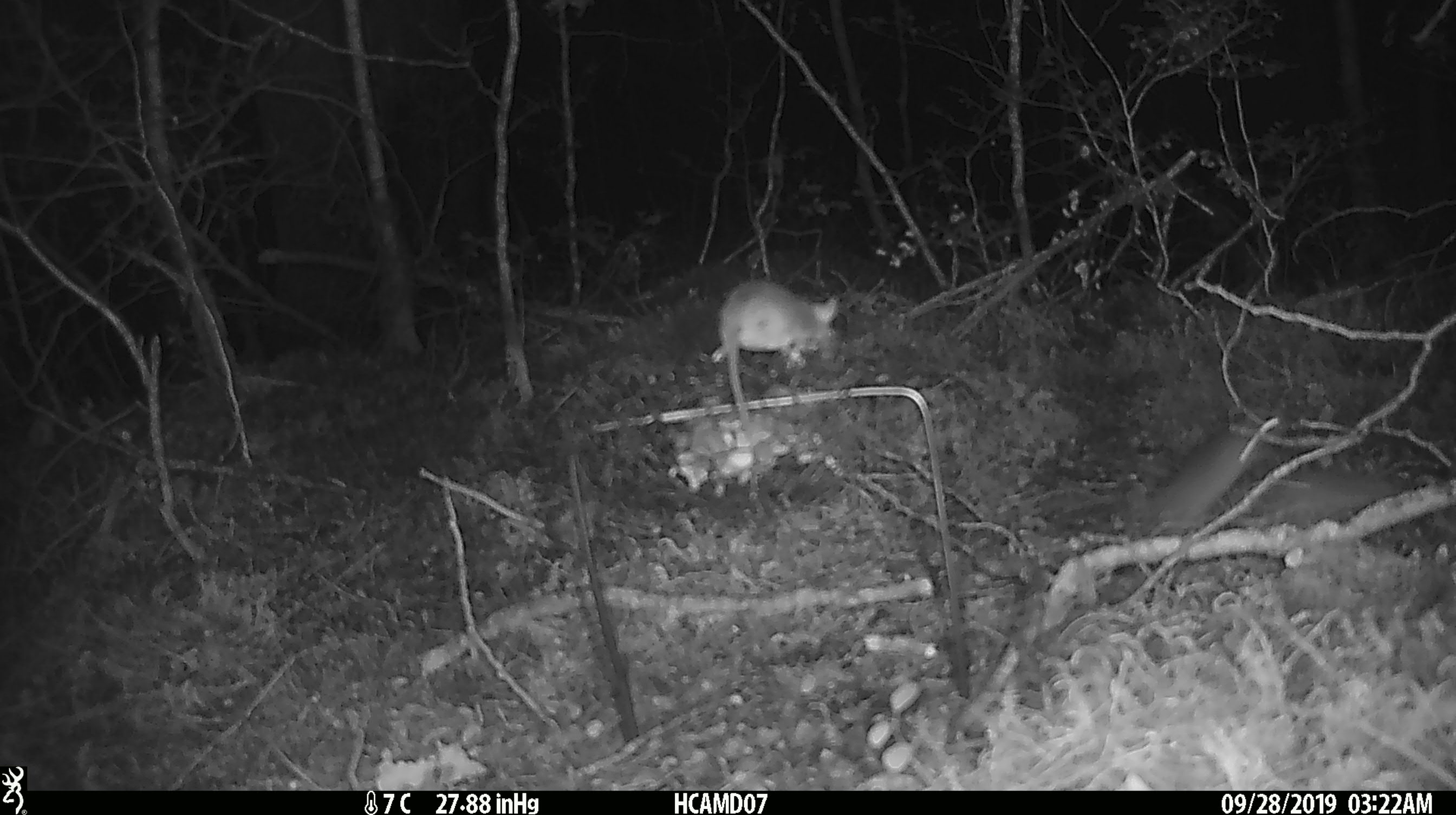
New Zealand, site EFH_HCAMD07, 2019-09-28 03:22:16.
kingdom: Animalia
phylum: Chordata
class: Mammalia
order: Rodentia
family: Muridae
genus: Mus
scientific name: Mus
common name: mouse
Mouse (Mus).